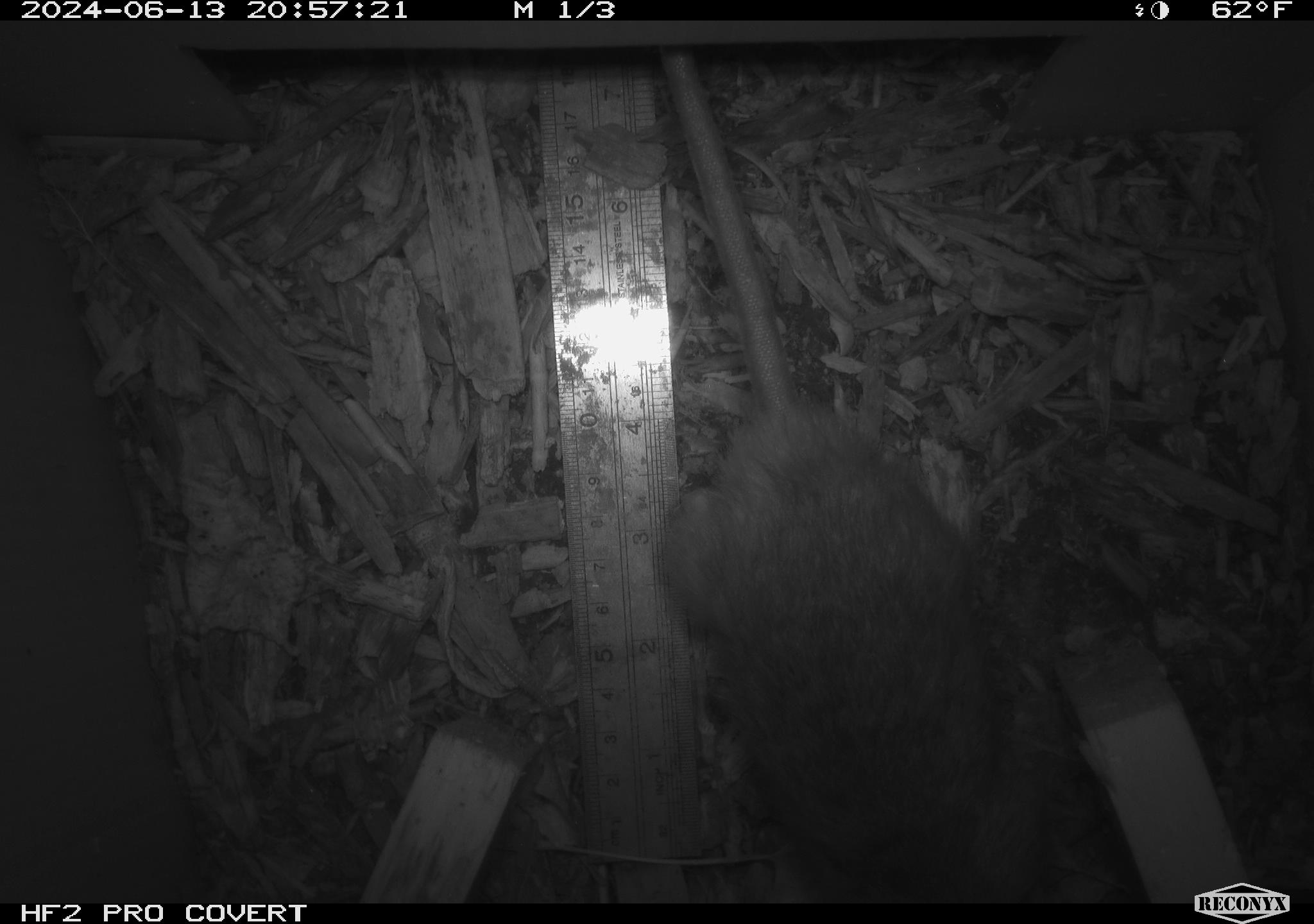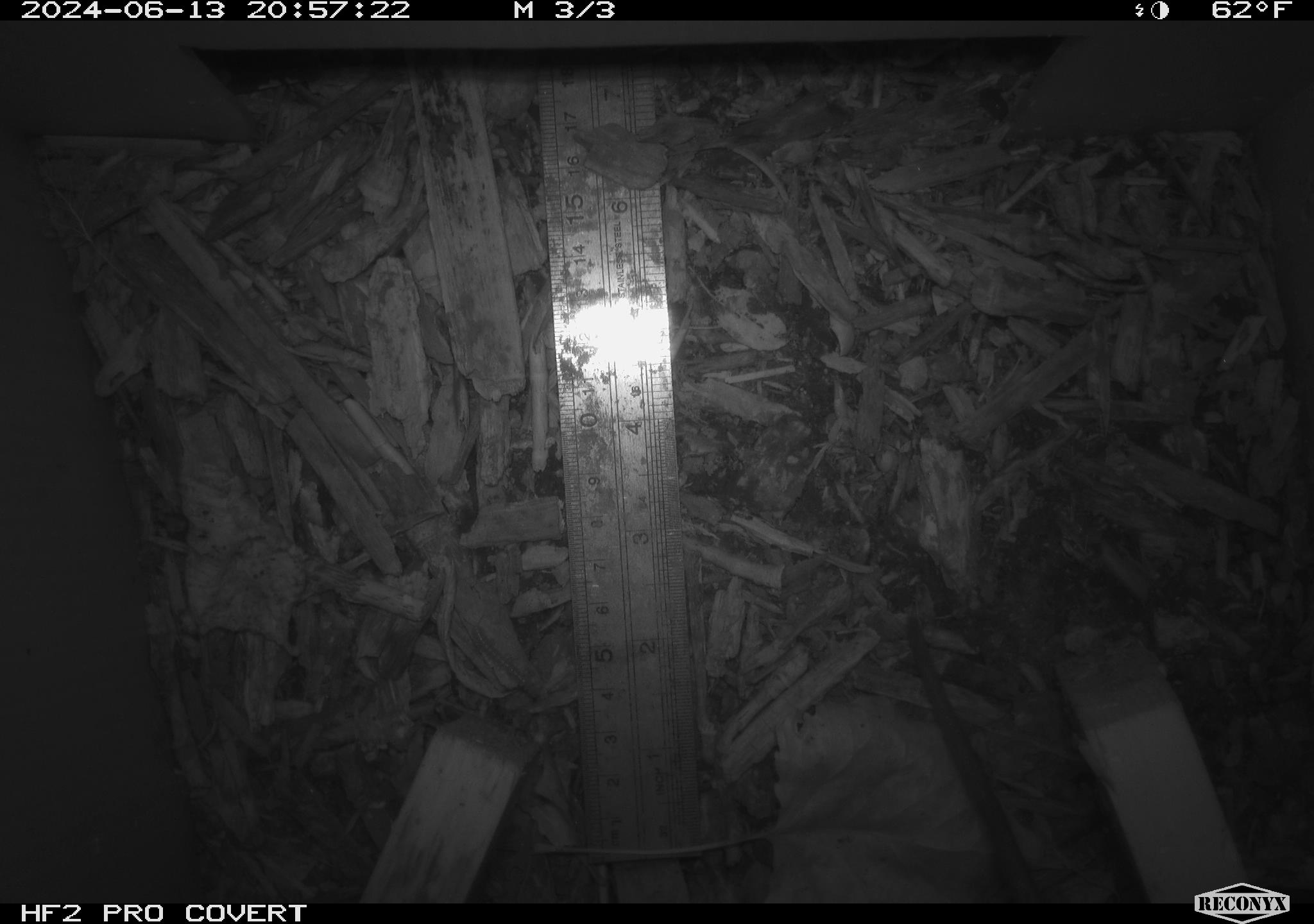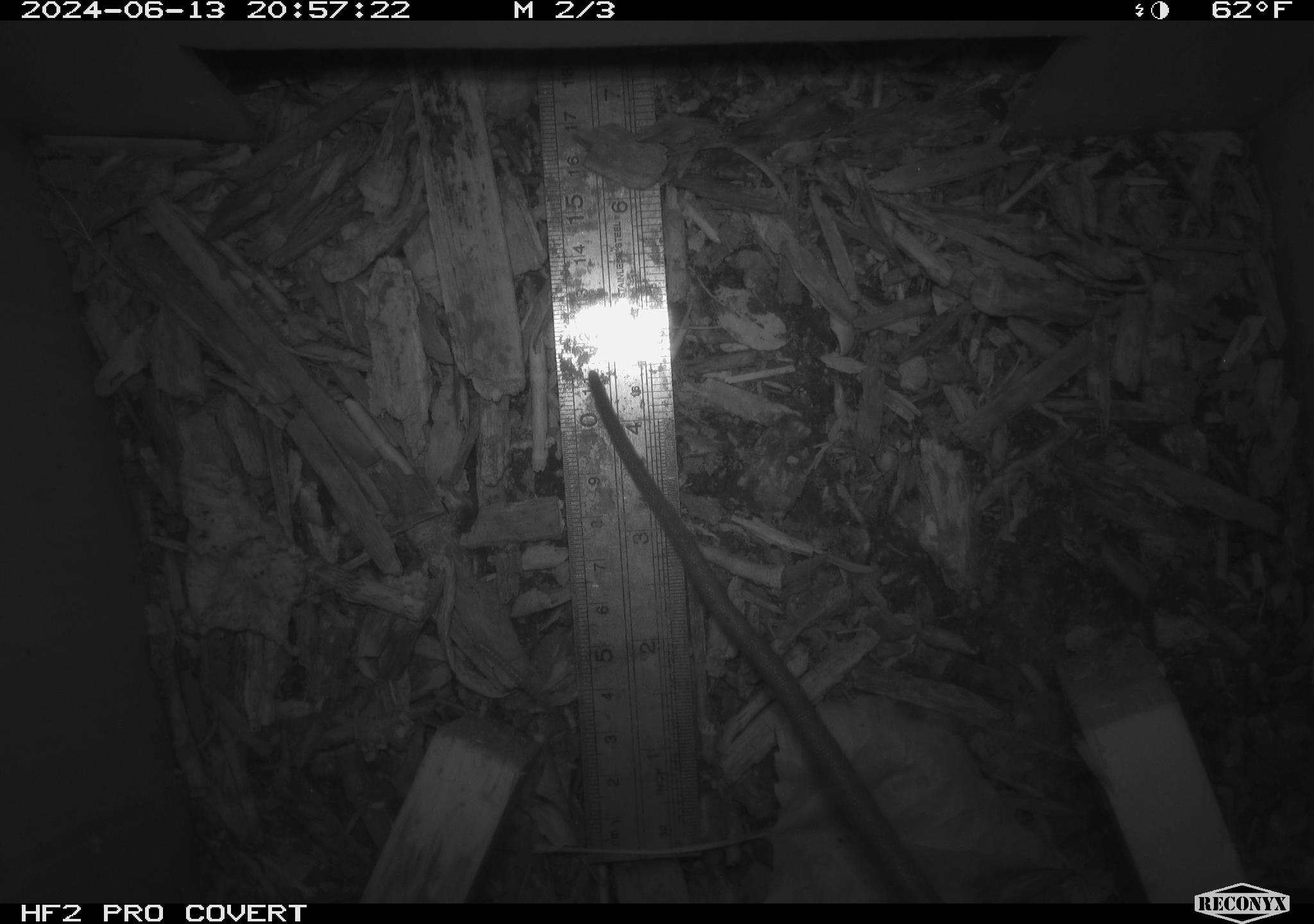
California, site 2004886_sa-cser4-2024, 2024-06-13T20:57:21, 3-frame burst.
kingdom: Animalia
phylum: Chordata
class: Mammalia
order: Rodentia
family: Muridae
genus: Rattus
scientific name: Rattus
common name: rat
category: rattus species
Rattus species (rat) (Rattus).